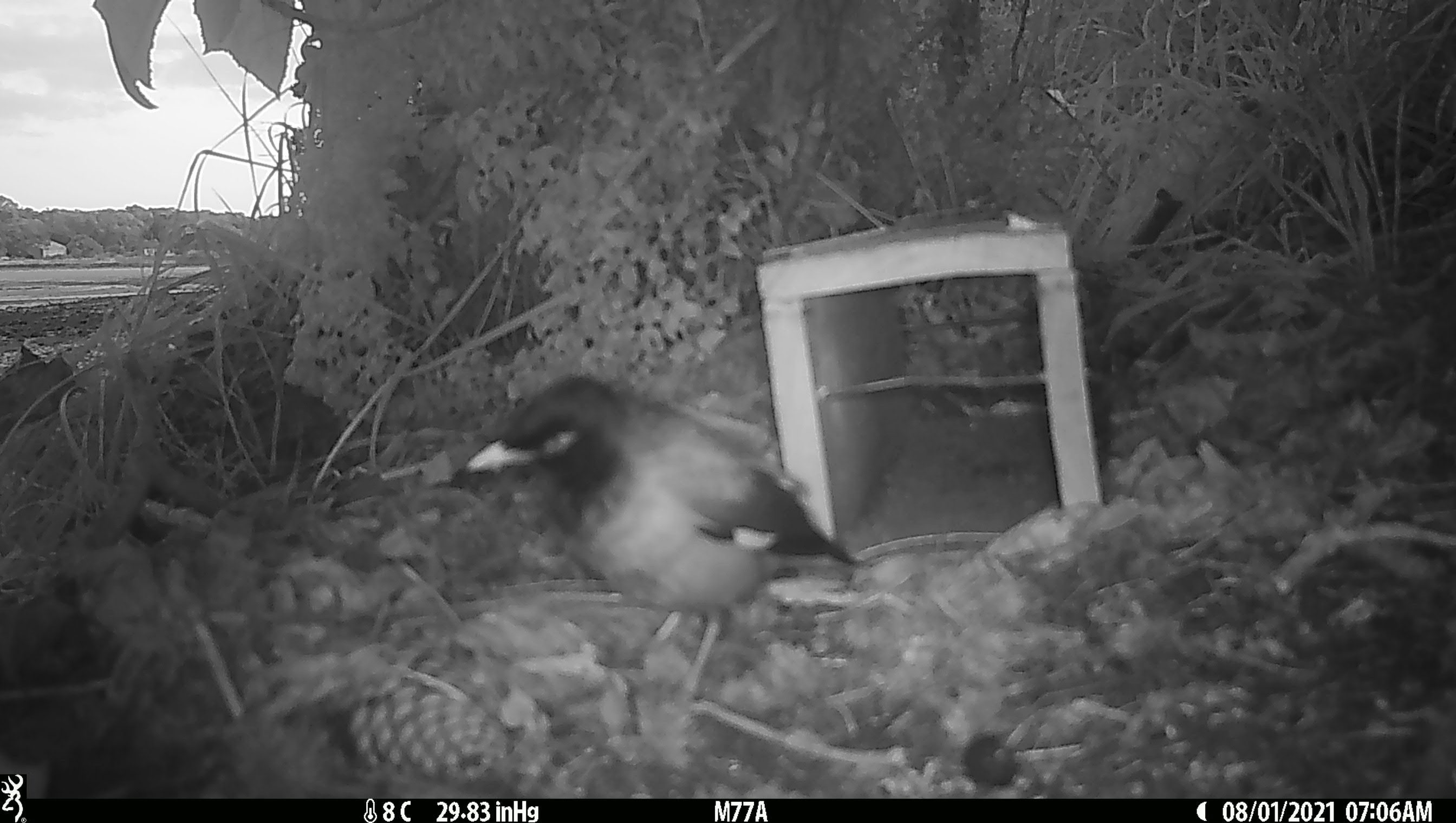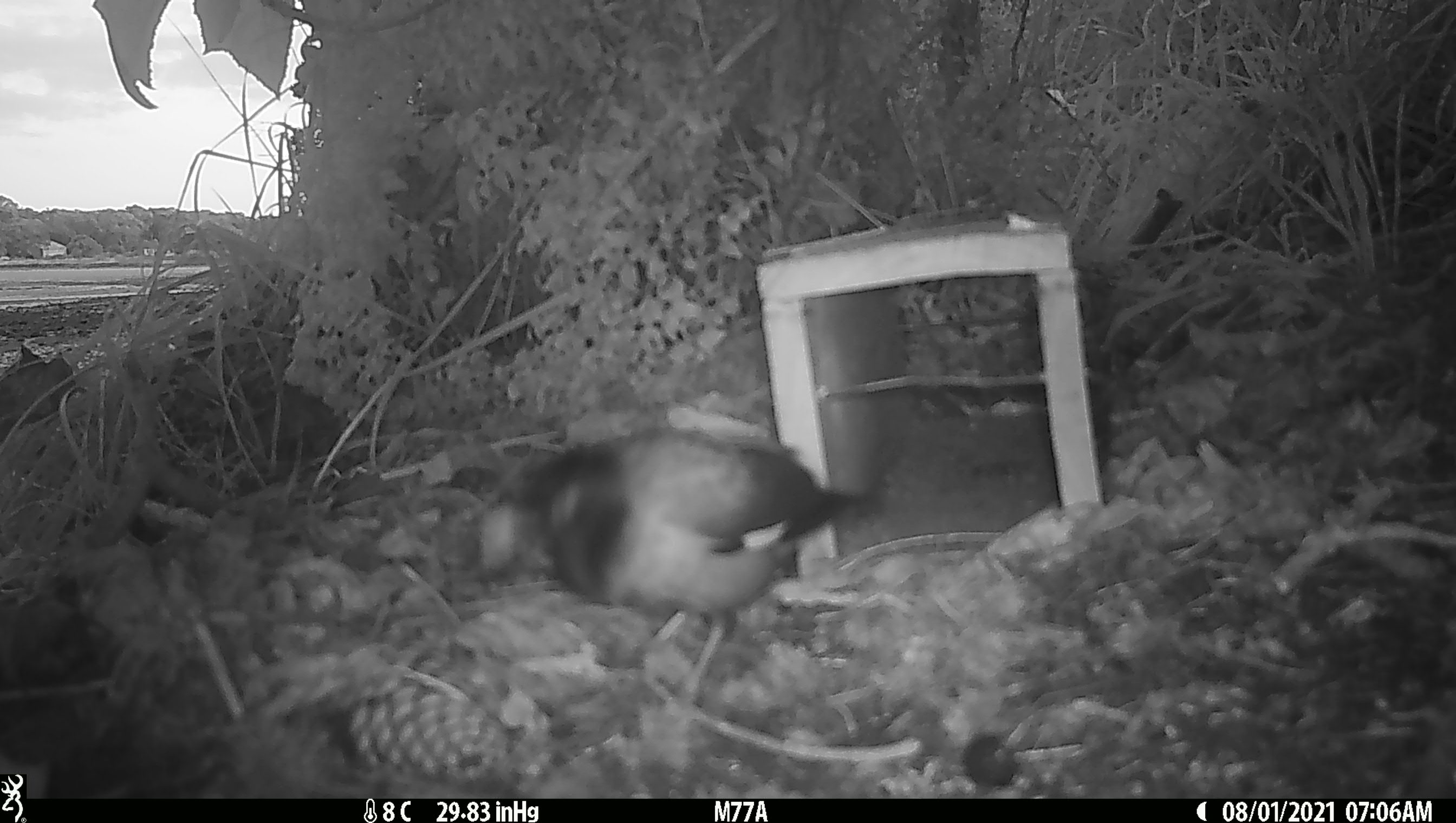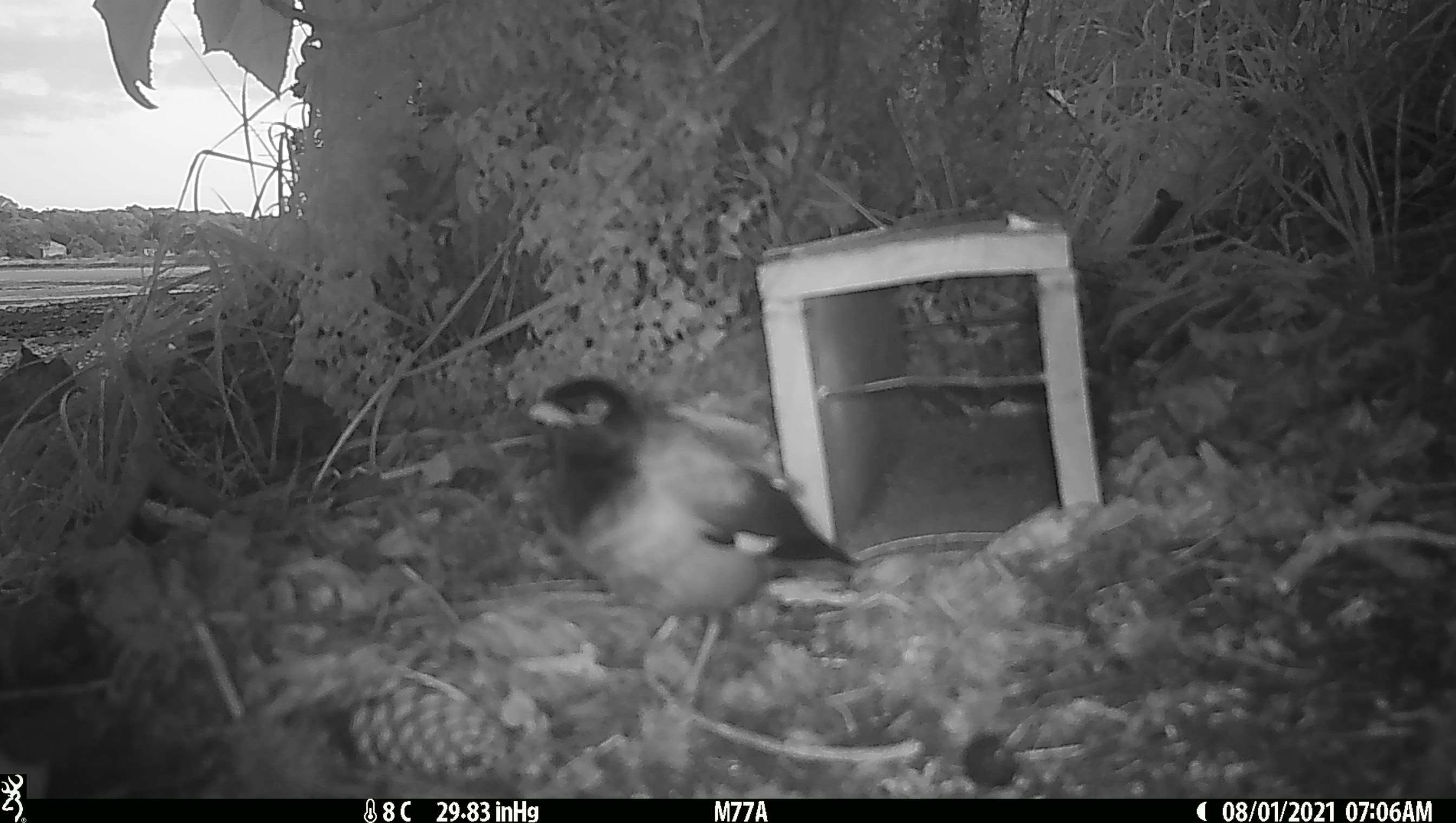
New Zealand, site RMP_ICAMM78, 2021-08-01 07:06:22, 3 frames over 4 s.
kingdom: Animalia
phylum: Chordata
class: Aves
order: Passeriformes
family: Sturnidae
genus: Acridotheres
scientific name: Acridotheres tristis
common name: common myna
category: myna